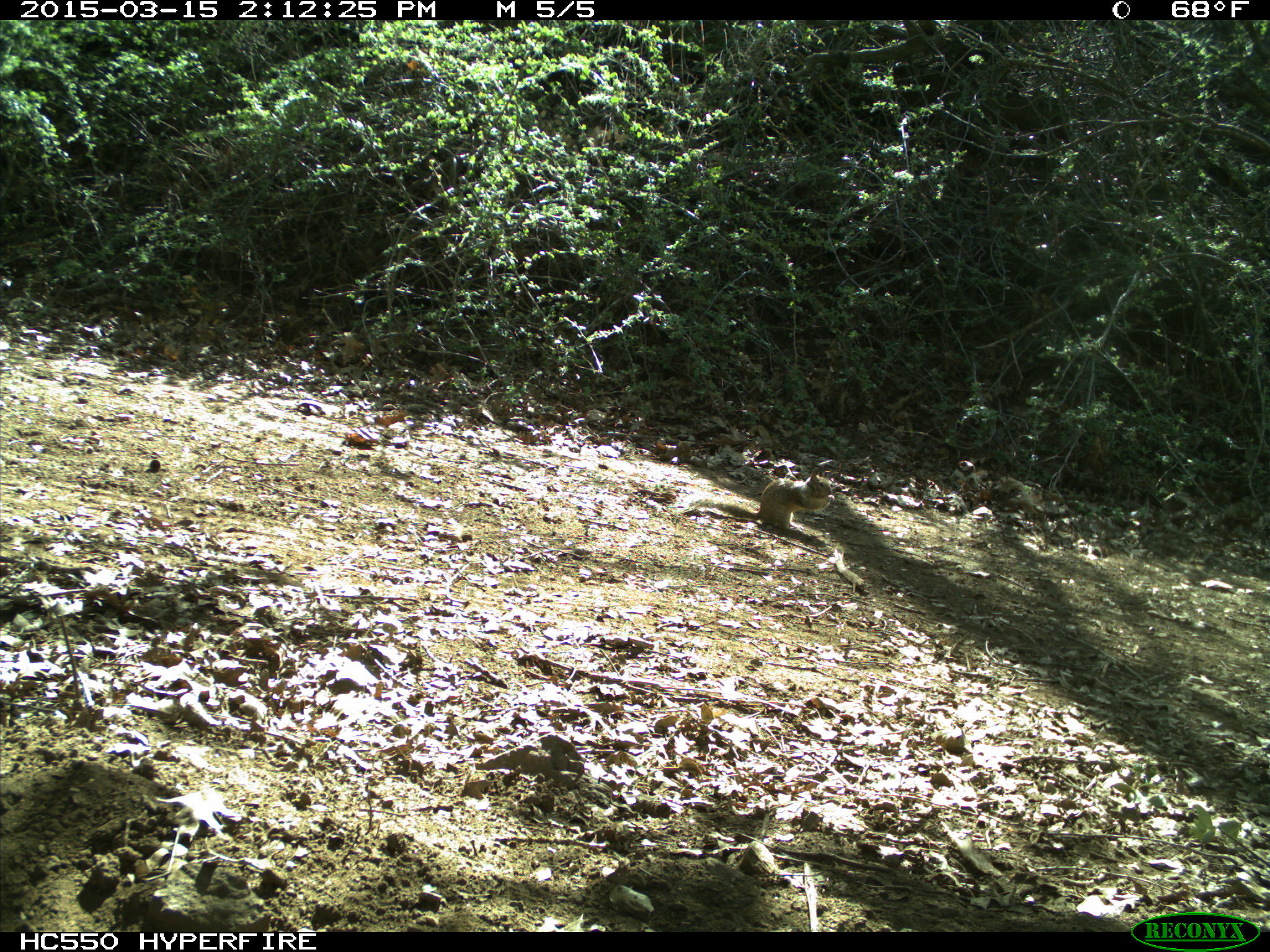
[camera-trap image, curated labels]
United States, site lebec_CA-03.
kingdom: Animalia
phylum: Chordata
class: Mammalia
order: Rodentia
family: Sciuridae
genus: Otospermophilus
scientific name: Otospermophilus beecheyi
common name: california ground squirrel